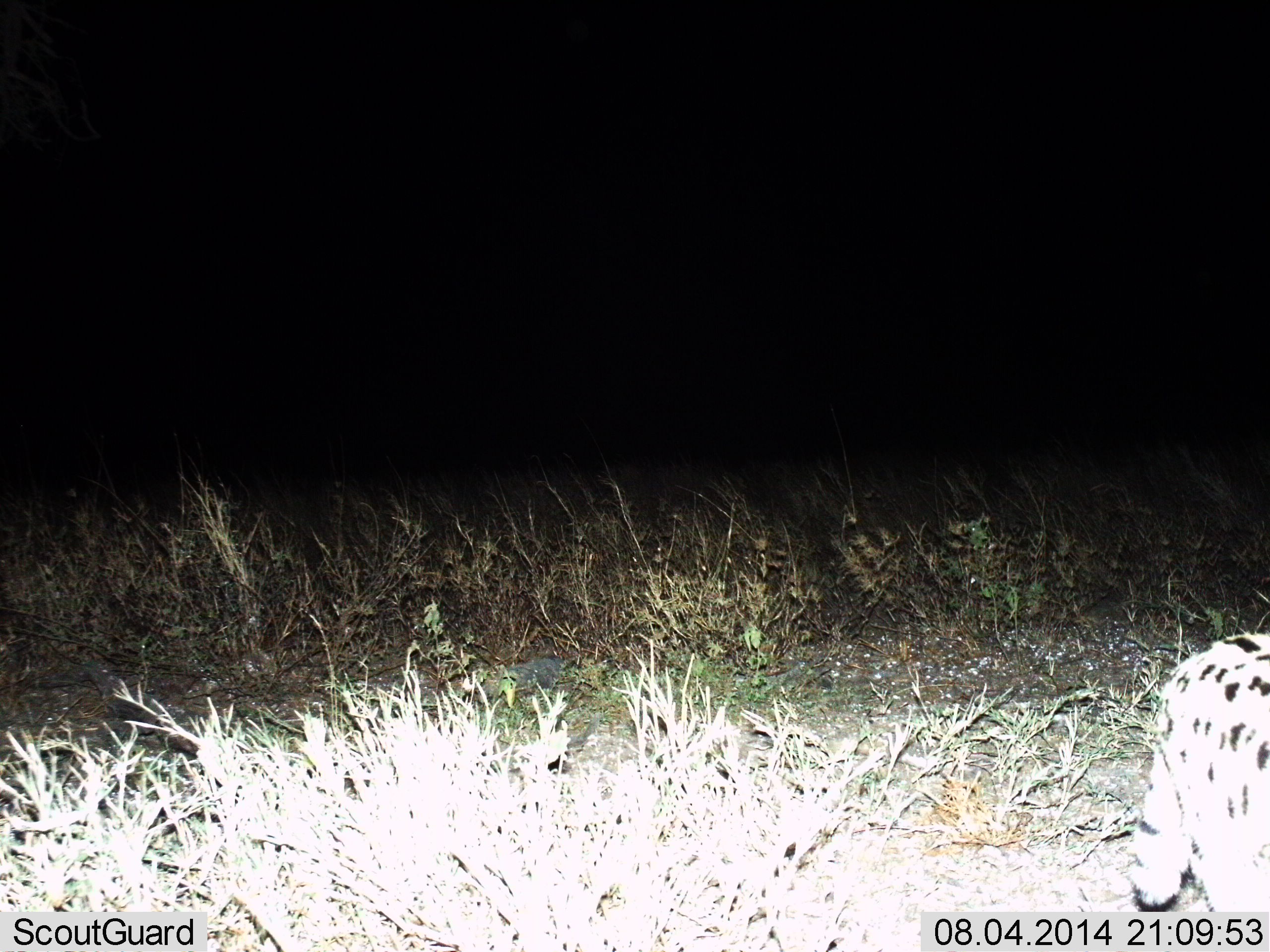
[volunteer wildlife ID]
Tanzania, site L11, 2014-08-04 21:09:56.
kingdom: Animalia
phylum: Chordata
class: Mammalia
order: Carnivora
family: Felidae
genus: Leptailurus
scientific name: Leptailurus serval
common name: serval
Serval (Leptailurus serval), count 1. Behavior (volunteer vote fractions): standing 40%, resting 0%, moving 60%, interacting 0%. Young present (vote fraction): 0%. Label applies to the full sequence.